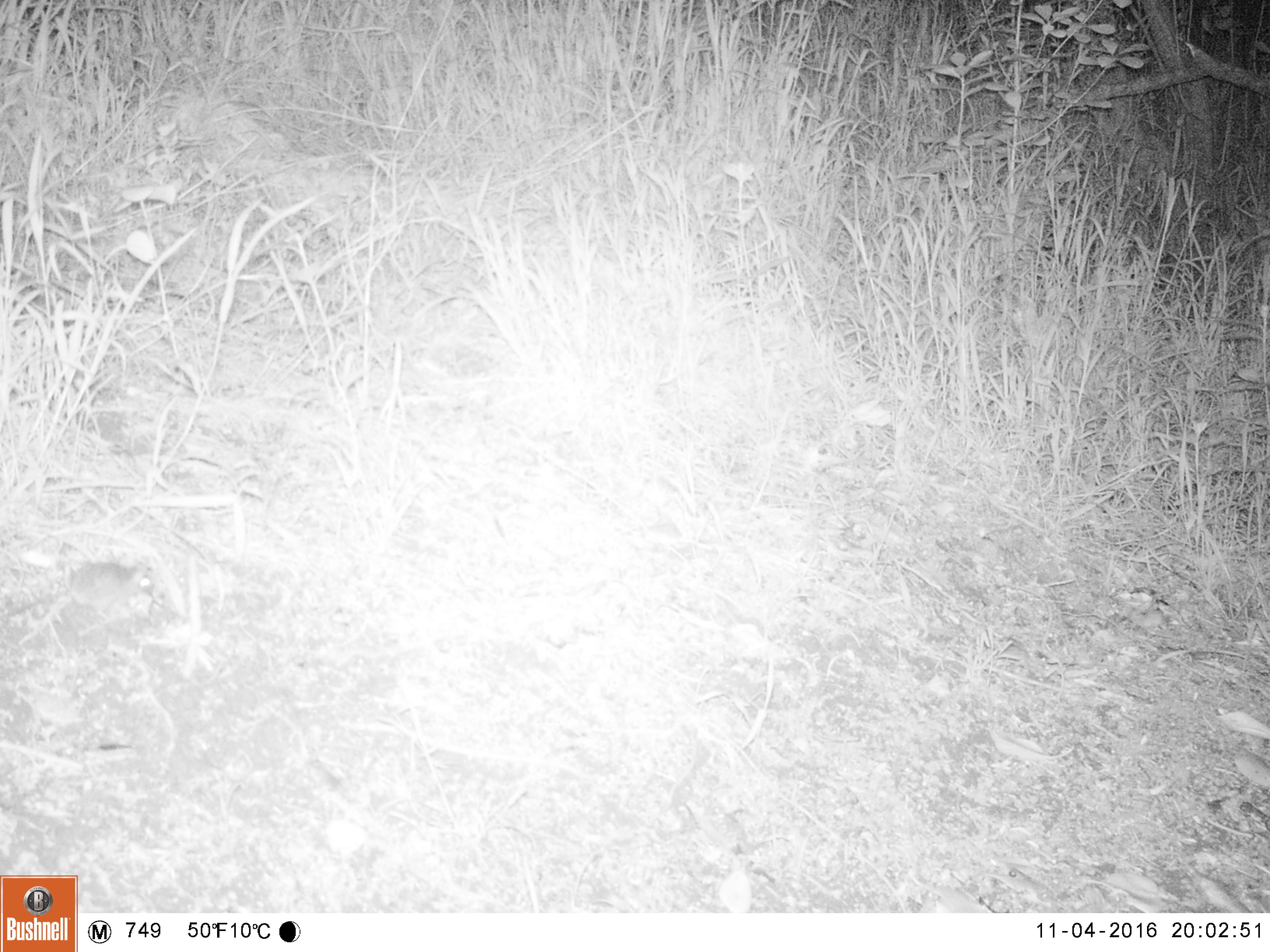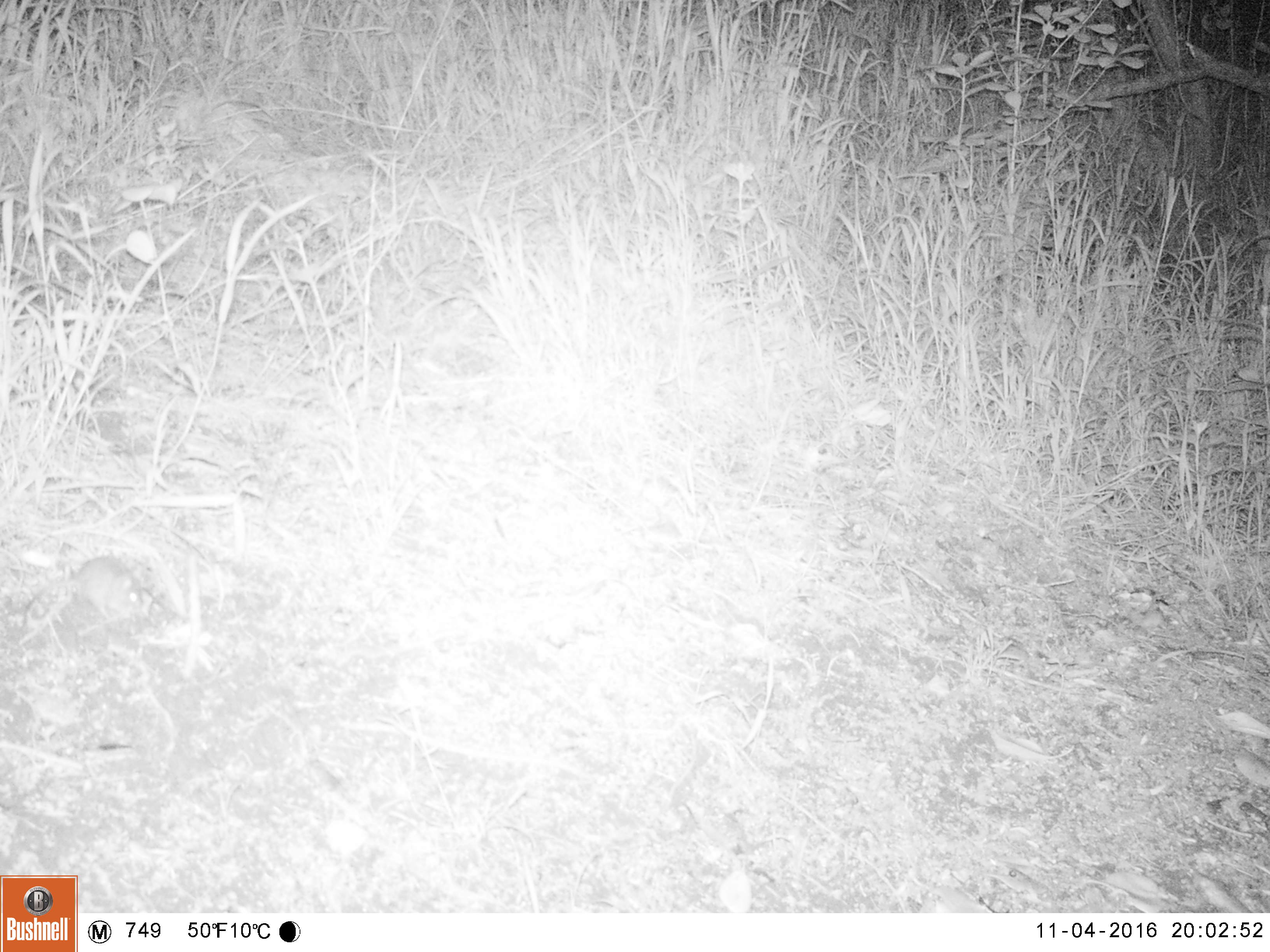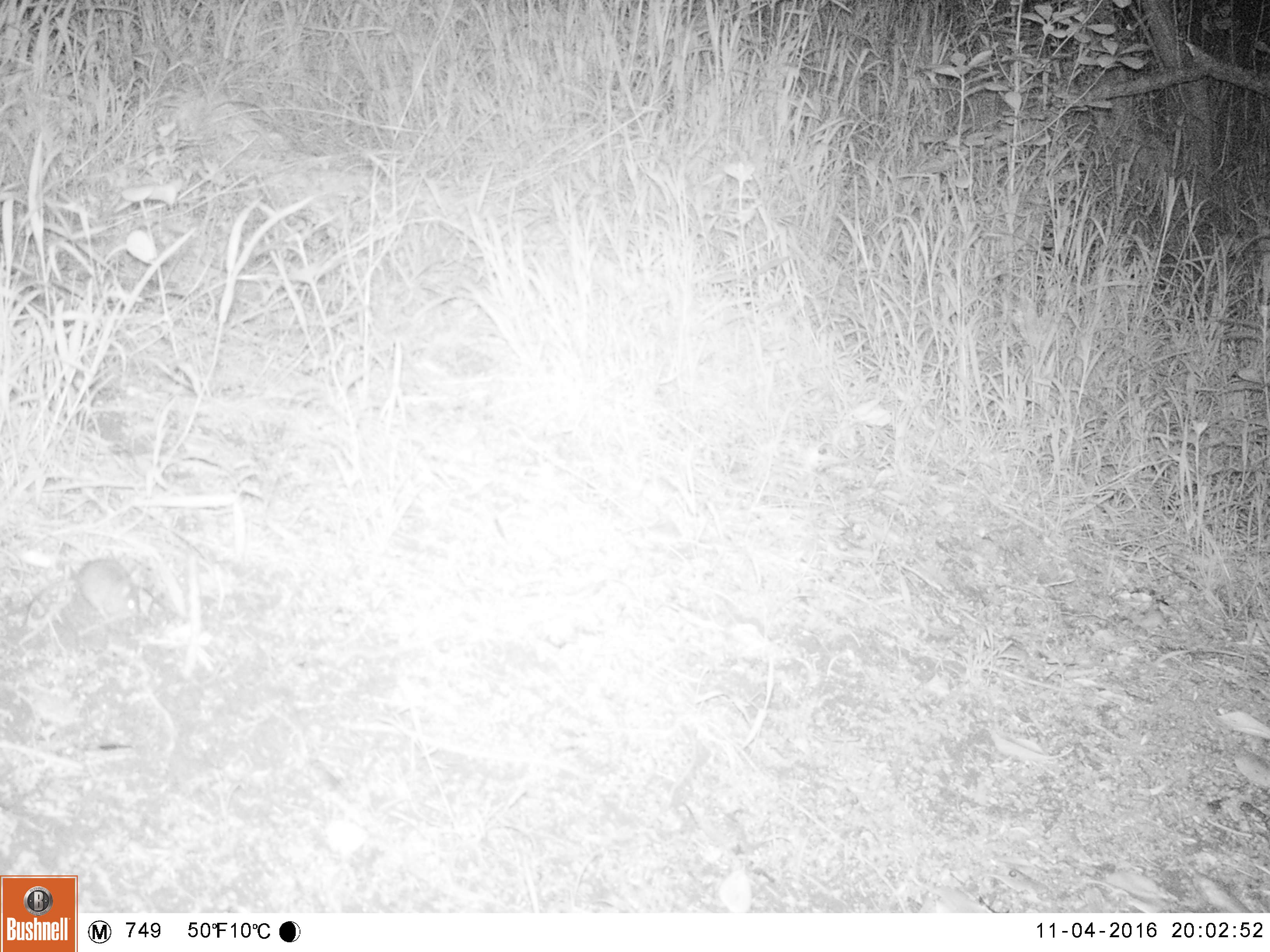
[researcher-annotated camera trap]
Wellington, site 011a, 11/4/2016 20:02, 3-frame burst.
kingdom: Animalia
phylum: Chordata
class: Mammalia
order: Rodentia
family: Muridae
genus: Mus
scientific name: Mus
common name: mouse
Mouse (Mus).